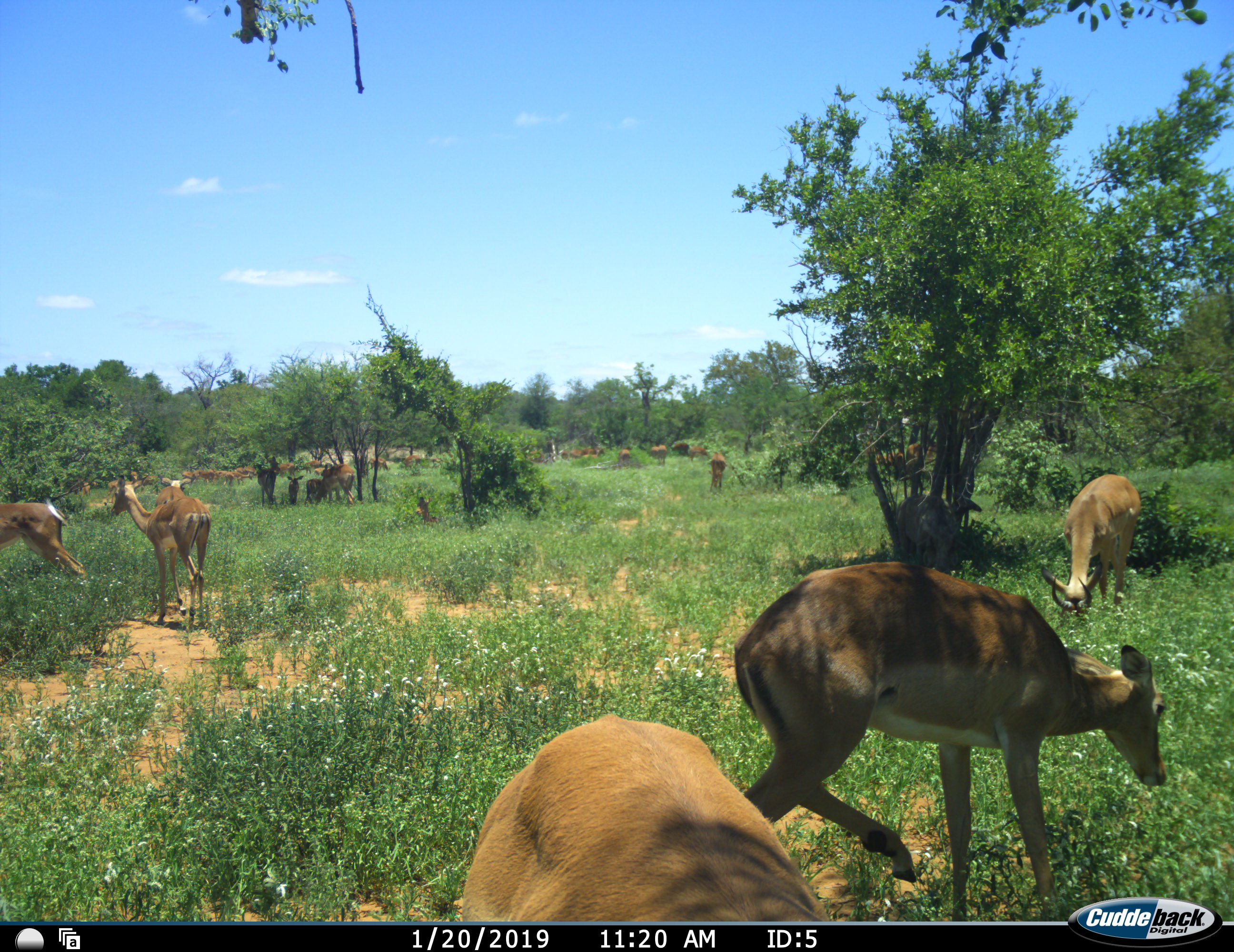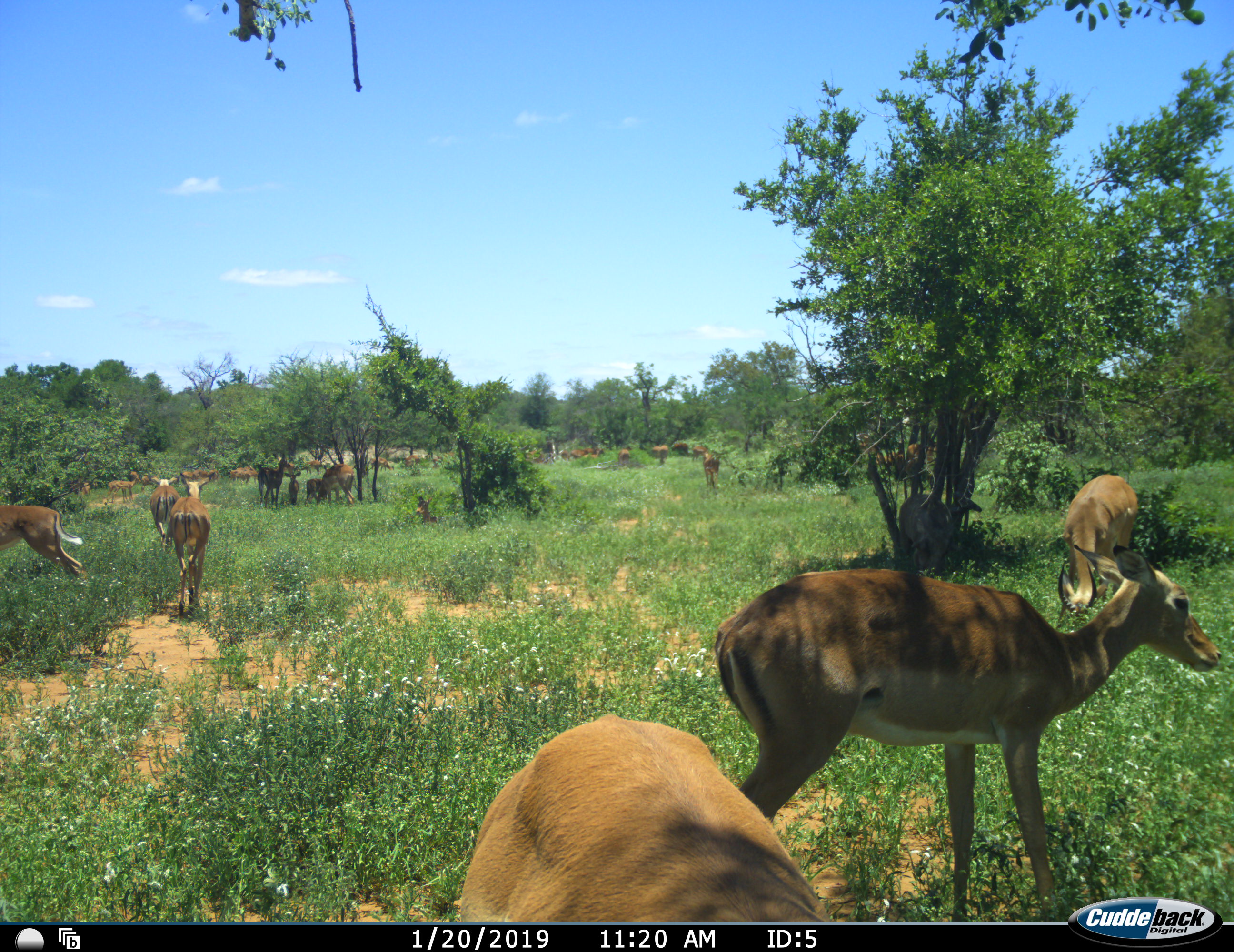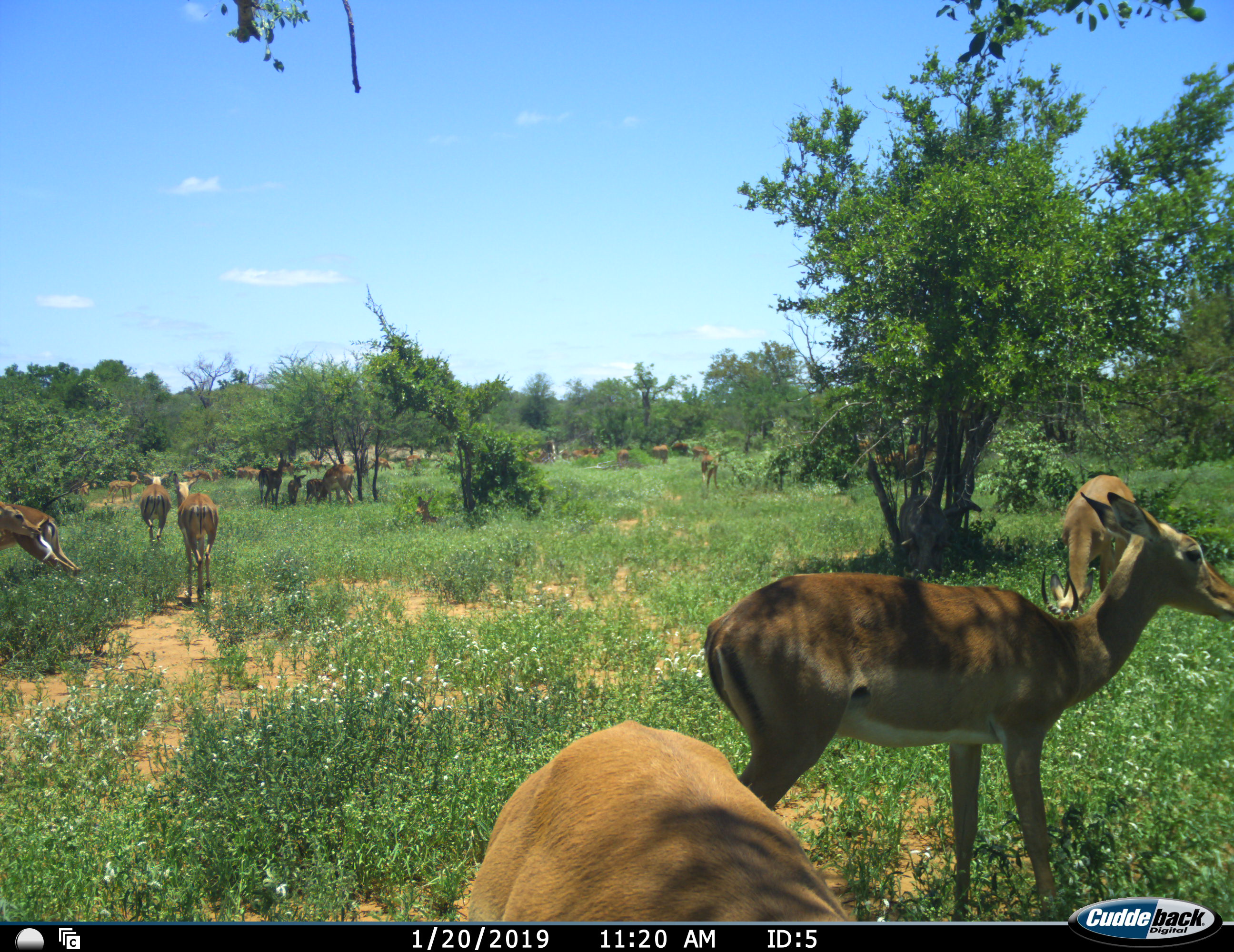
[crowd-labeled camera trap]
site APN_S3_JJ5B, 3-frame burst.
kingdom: Animalia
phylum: Chordata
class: Mammalia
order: Artiodactyla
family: Bovidae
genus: Aepyceros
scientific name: Aepyceros melampus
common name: impala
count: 11-50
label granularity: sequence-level